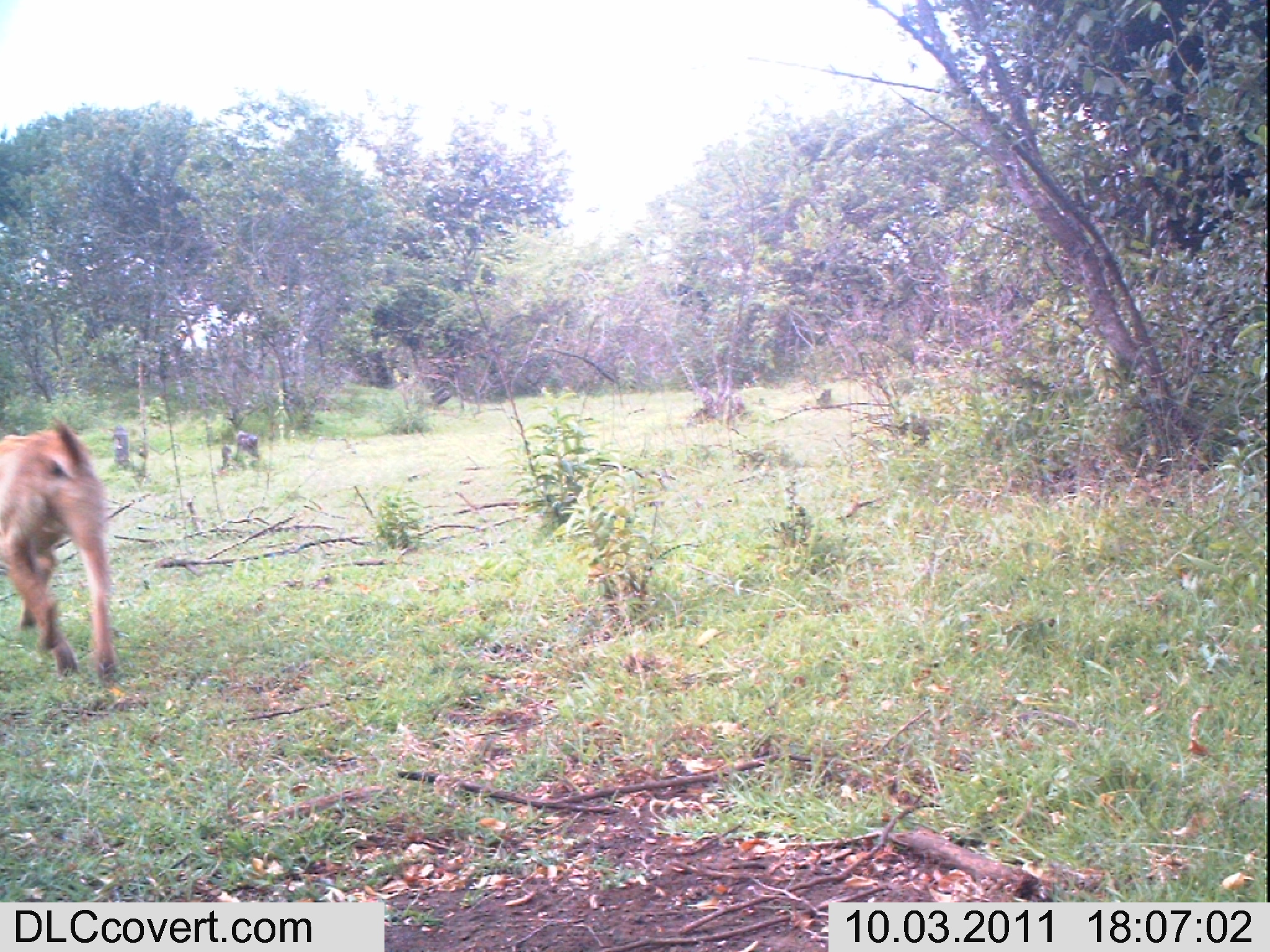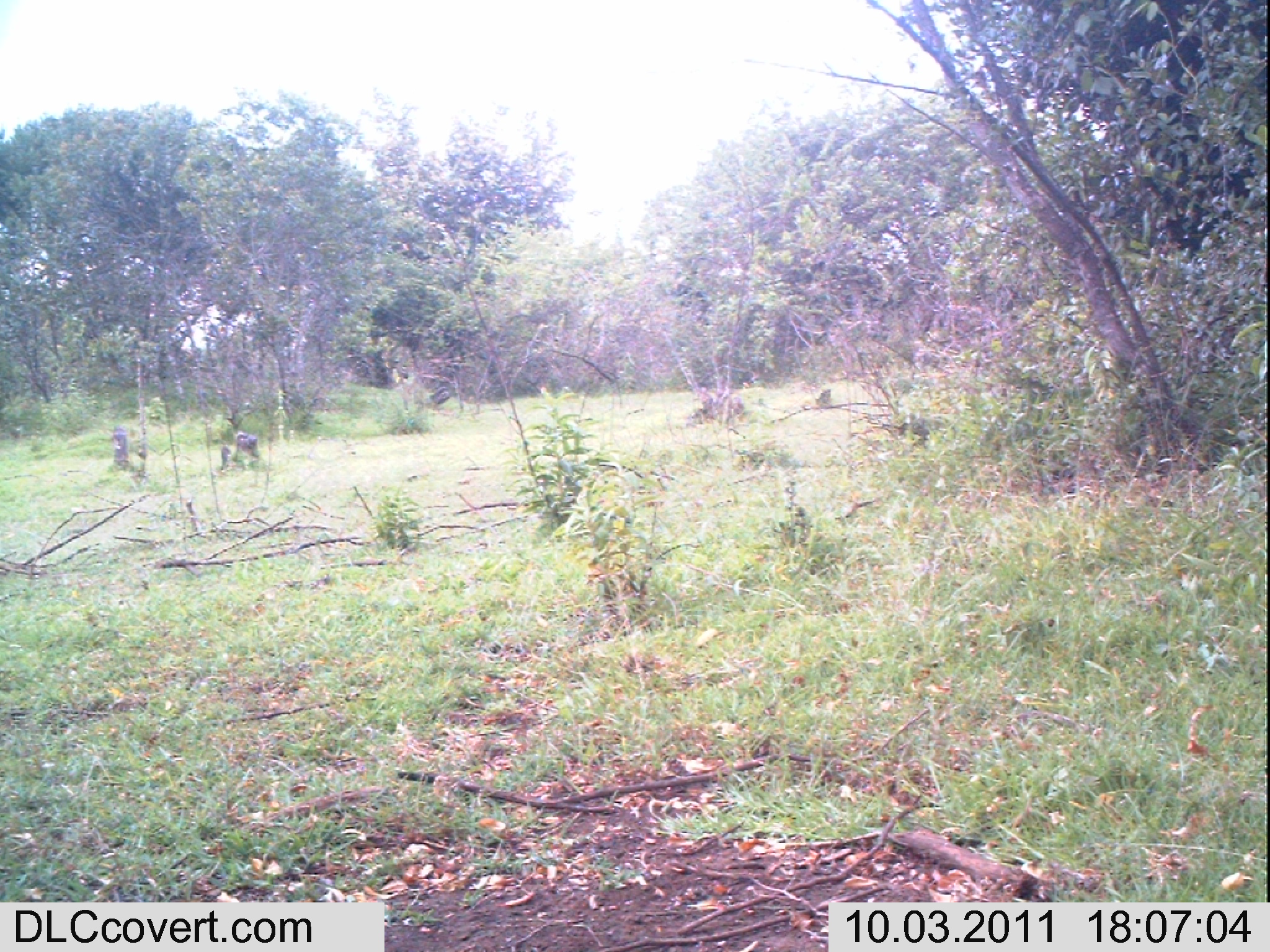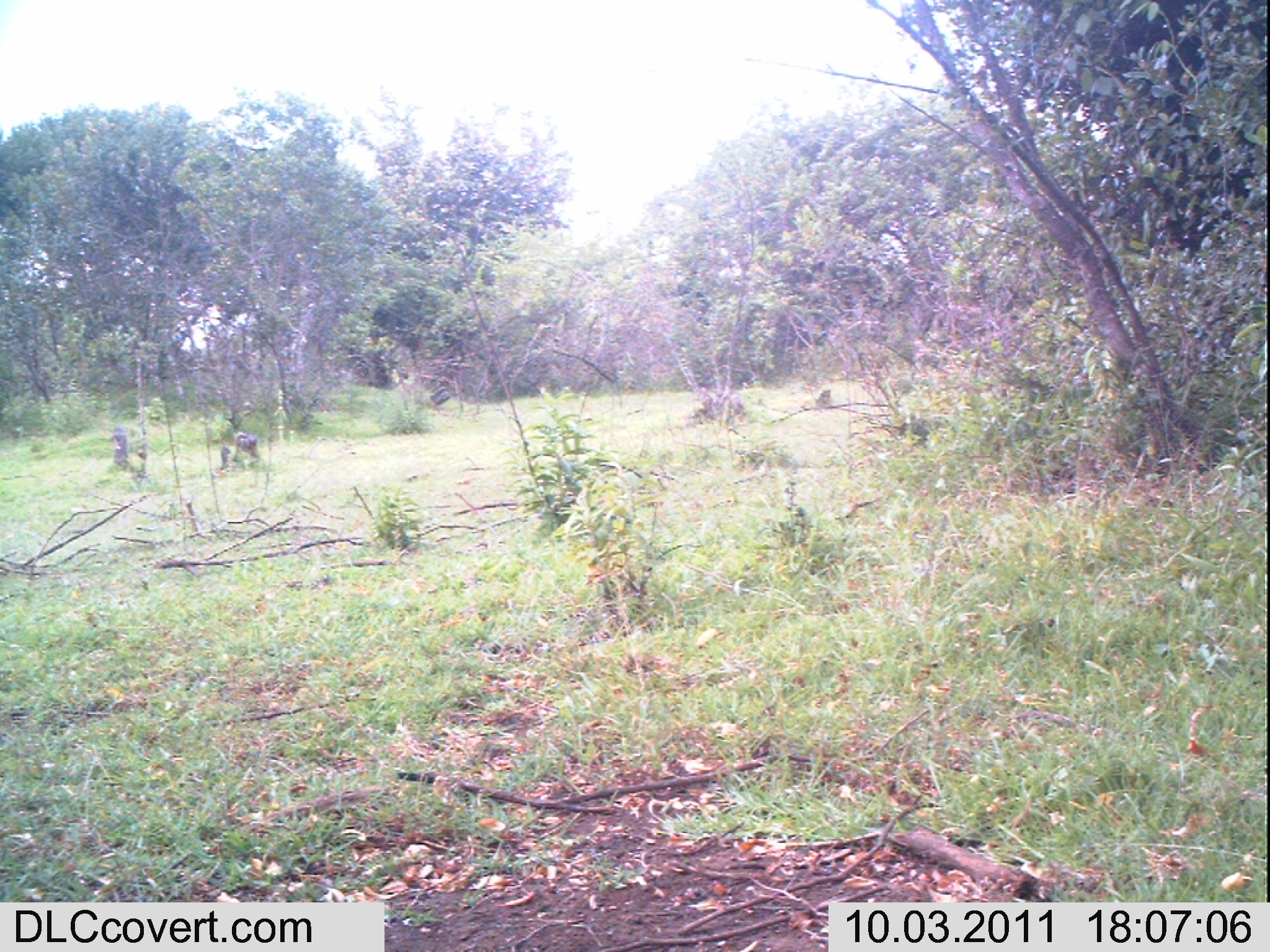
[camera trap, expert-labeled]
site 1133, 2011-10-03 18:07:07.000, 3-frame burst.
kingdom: Animalia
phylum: Chordata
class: Mammalia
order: Carnivora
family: Canidae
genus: Canis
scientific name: Canis familiaris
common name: domestic dog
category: canis lupus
Canis lupus (domestic dog) (Canis familiaris), count 1.